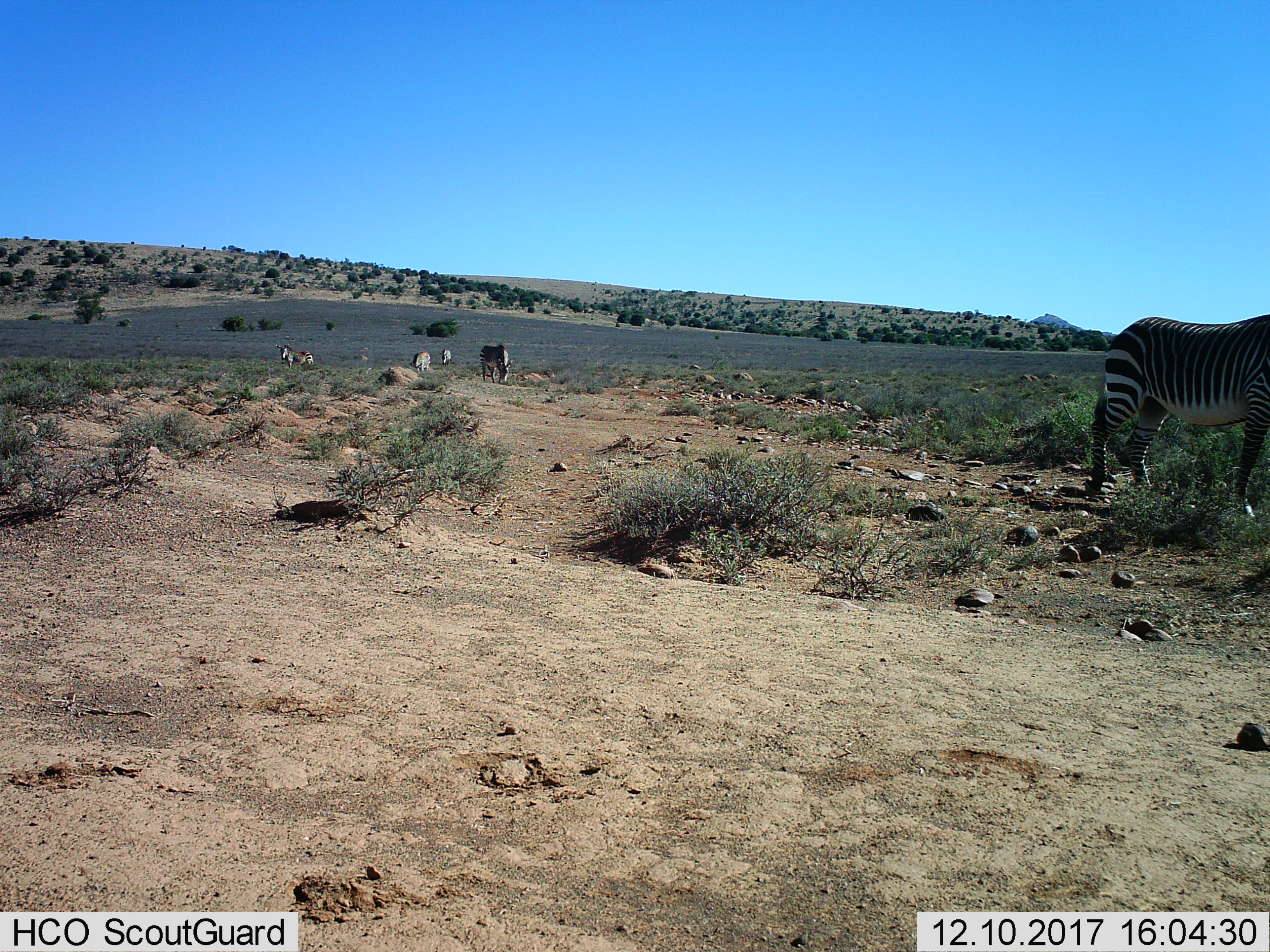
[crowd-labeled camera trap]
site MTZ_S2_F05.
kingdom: Animalia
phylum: Chordata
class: Mammalia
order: Perissodactyla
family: Equidae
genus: Equus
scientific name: Equus zebra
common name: mountain zebra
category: zebramountain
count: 5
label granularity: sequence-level